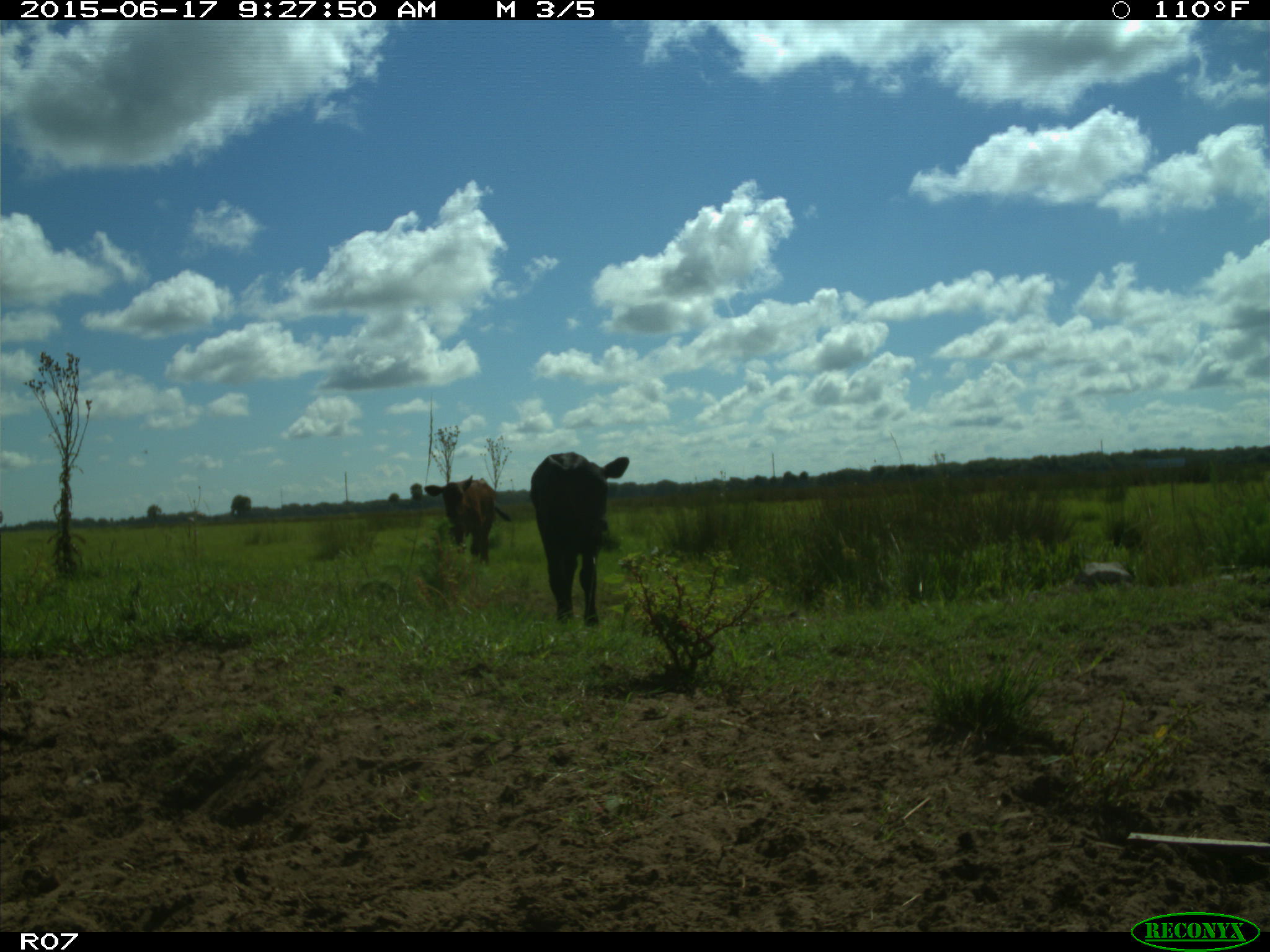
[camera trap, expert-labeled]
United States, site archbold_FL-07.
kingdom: Animalia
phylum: Chordata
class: Mammalia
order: Artiodactyla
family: Bovidae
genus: Bos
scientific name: Bos taurus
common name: domestic cow